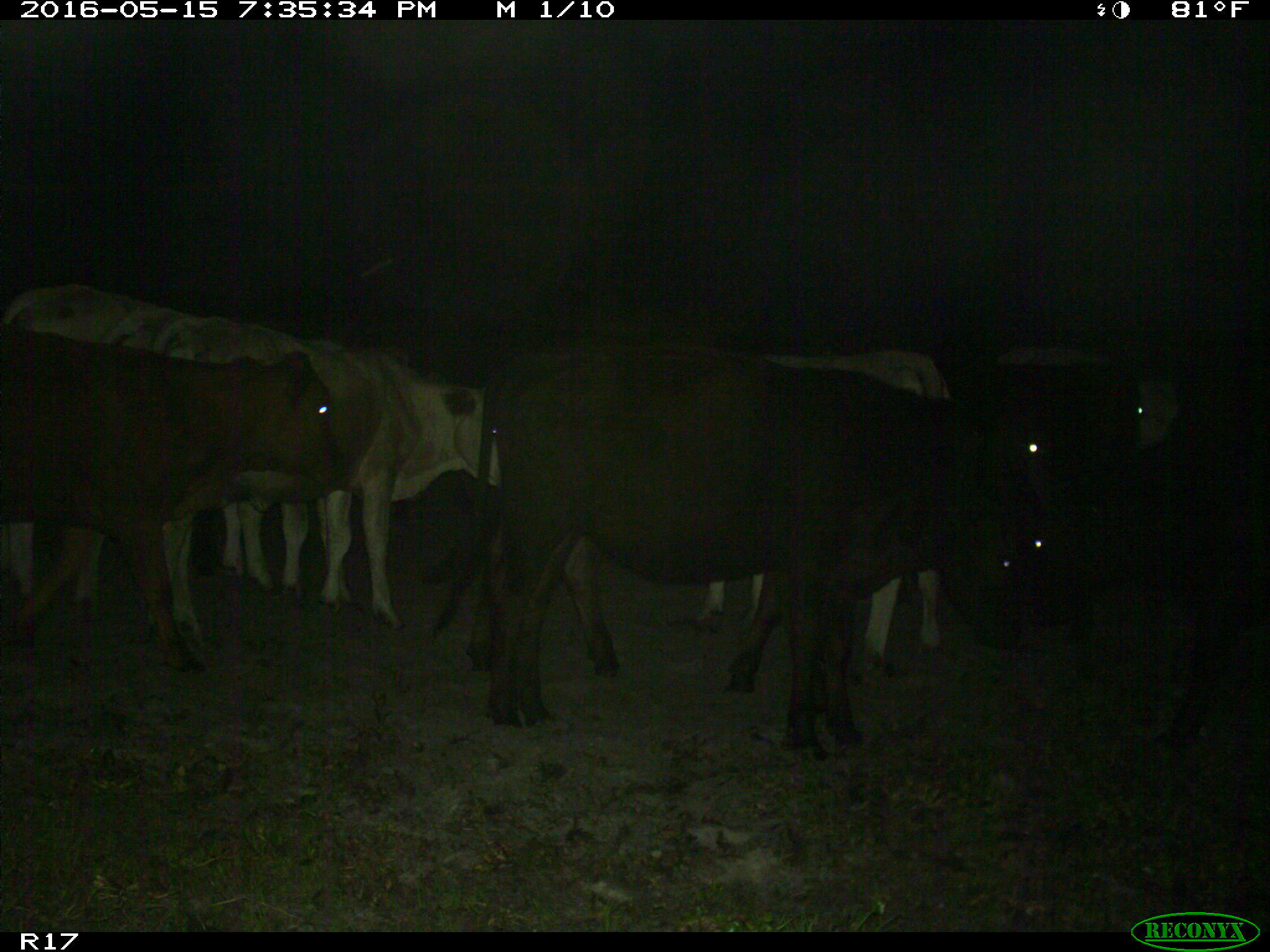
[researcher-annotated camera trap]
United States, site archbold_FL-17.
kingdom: Animalia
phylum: Chordata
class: Mammalia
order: Artiodactyla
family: Bovidae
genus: Bos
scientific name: Bos taurus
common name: domestic cow